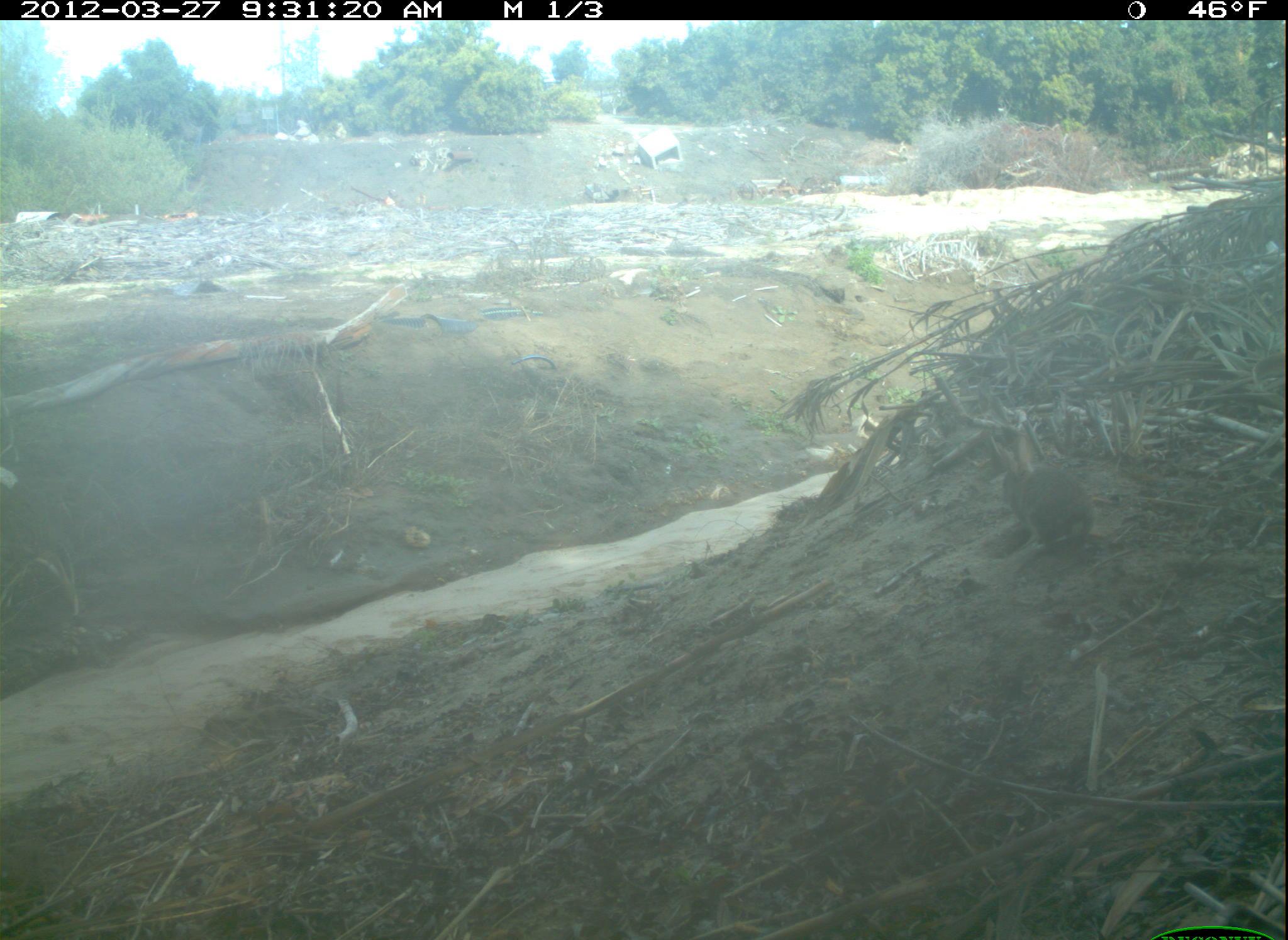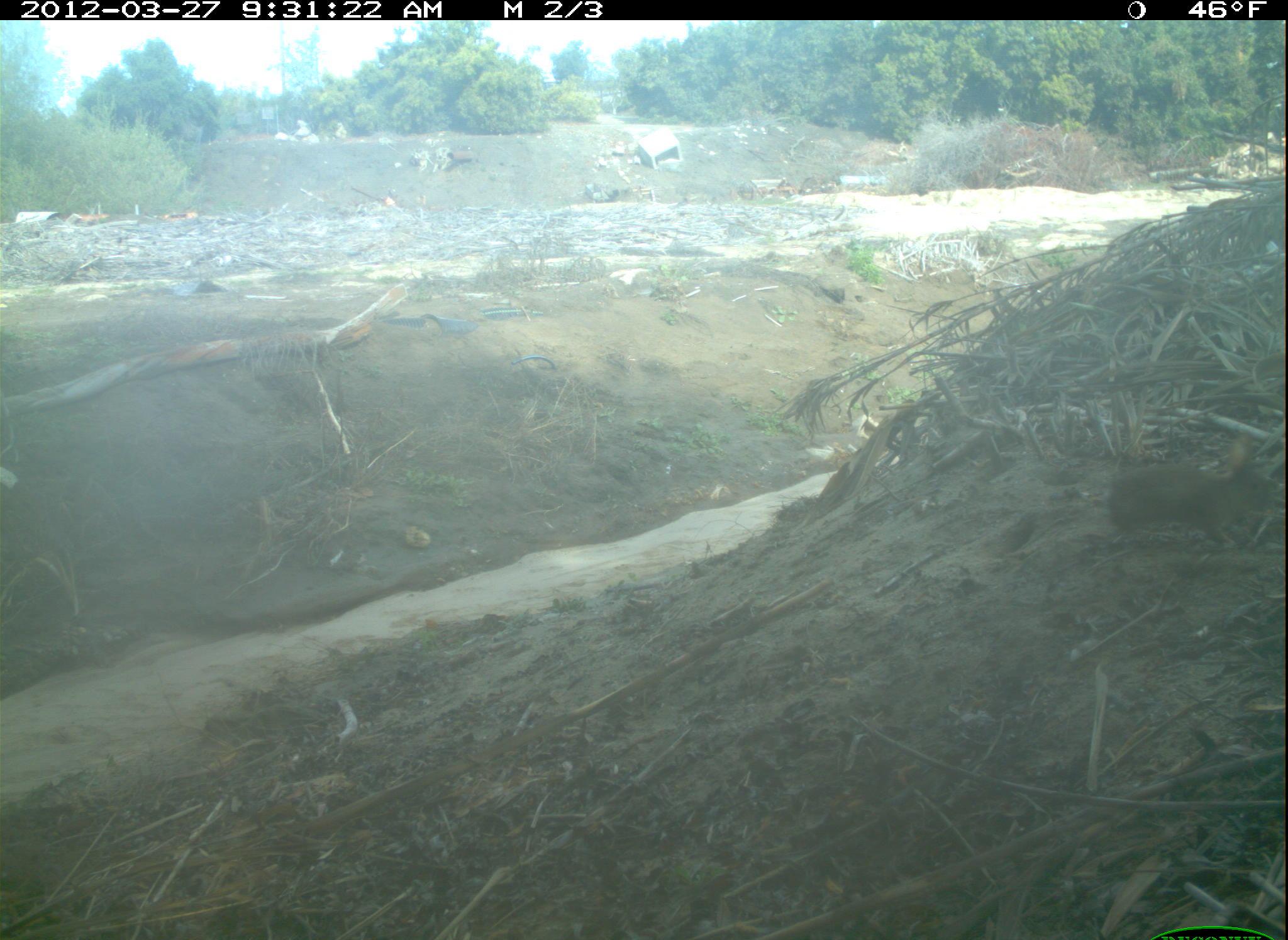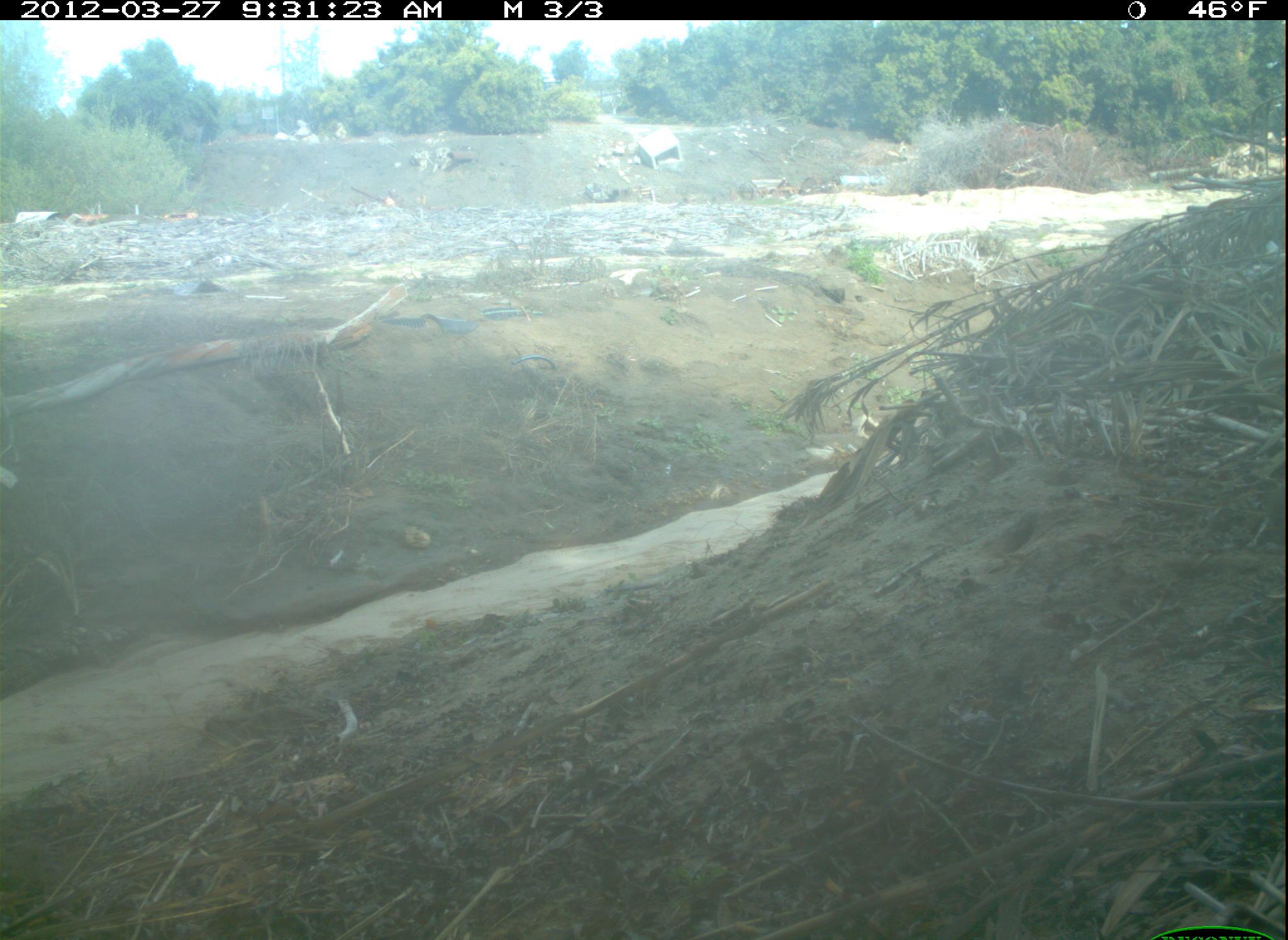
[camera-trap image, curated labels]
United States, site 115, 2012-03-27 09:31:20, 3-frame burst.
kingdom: Animalia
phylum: Chordata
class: Mammalia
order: Lagomorpha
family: Leporidae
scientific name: Leporidae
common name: rabbits and hares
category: rabbit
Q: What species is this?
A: Rabbit (rabbits and hares) (Leporidae).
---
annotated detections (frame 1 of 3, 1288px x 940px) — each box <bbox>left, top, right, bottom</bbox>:
rabbit: <bbox>979, 428, 1148, 586</bbox>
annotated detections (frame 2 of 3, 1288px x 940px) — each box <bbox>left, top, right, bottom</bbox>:
rabbit: <bbox>1099, 415, 1256, 566</bbox>